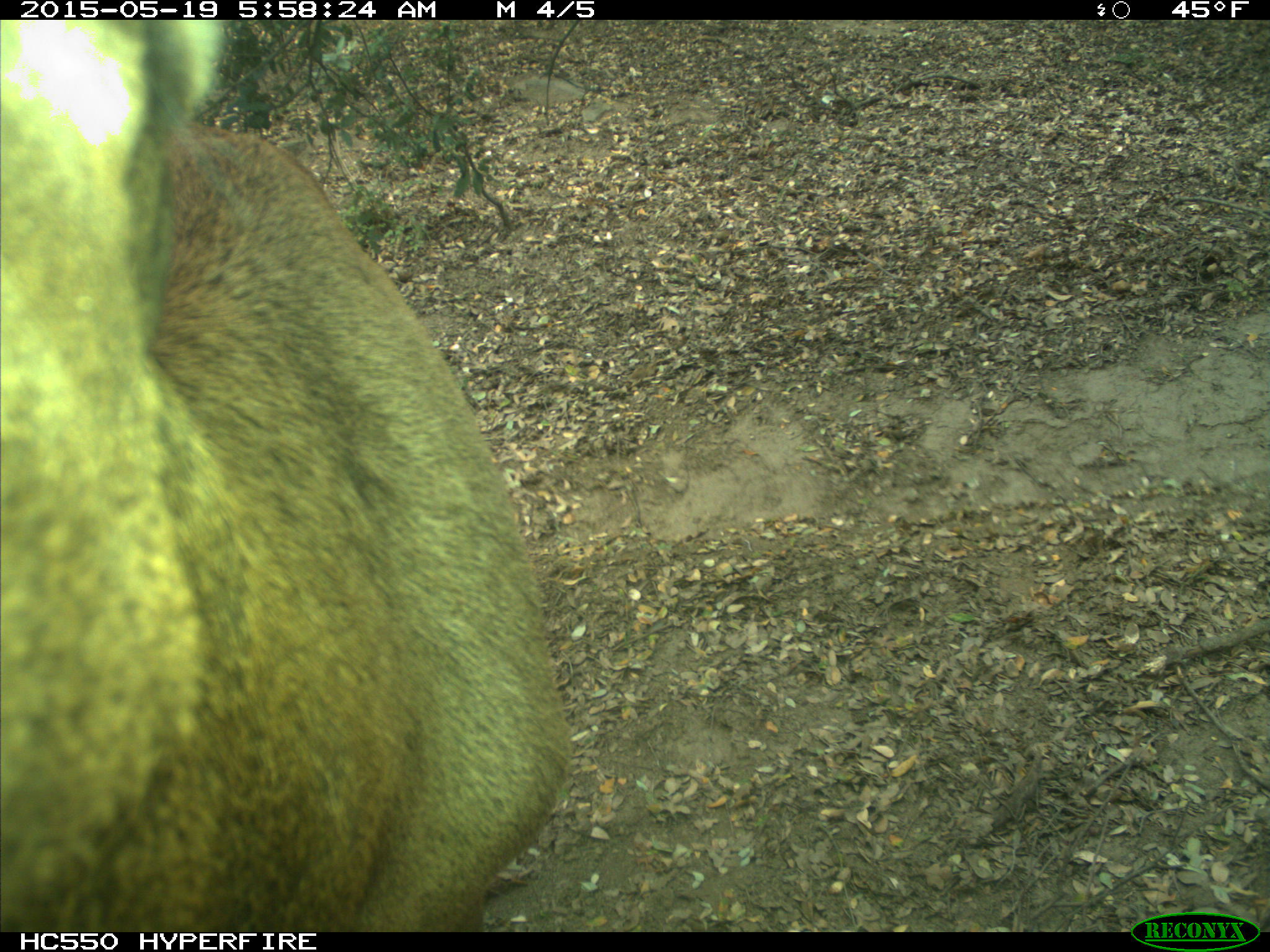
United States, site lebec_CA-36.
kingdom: Animalia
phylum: Chordata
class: Mammalia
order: Artiodactyla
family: Cervidae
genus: Cervus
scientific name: Cervus canadensis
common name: elk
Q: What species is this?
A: Cervus canadensis (elk).